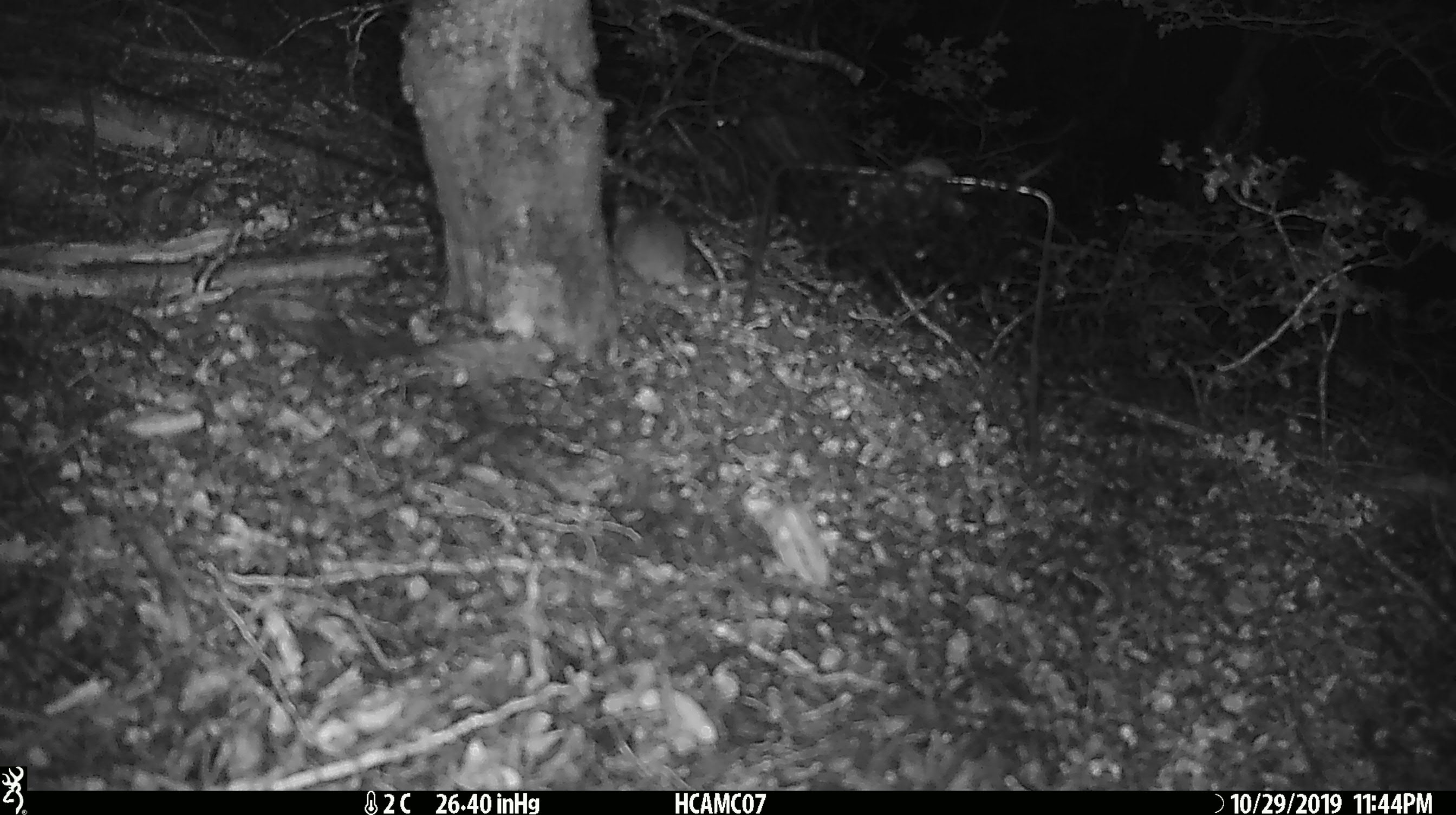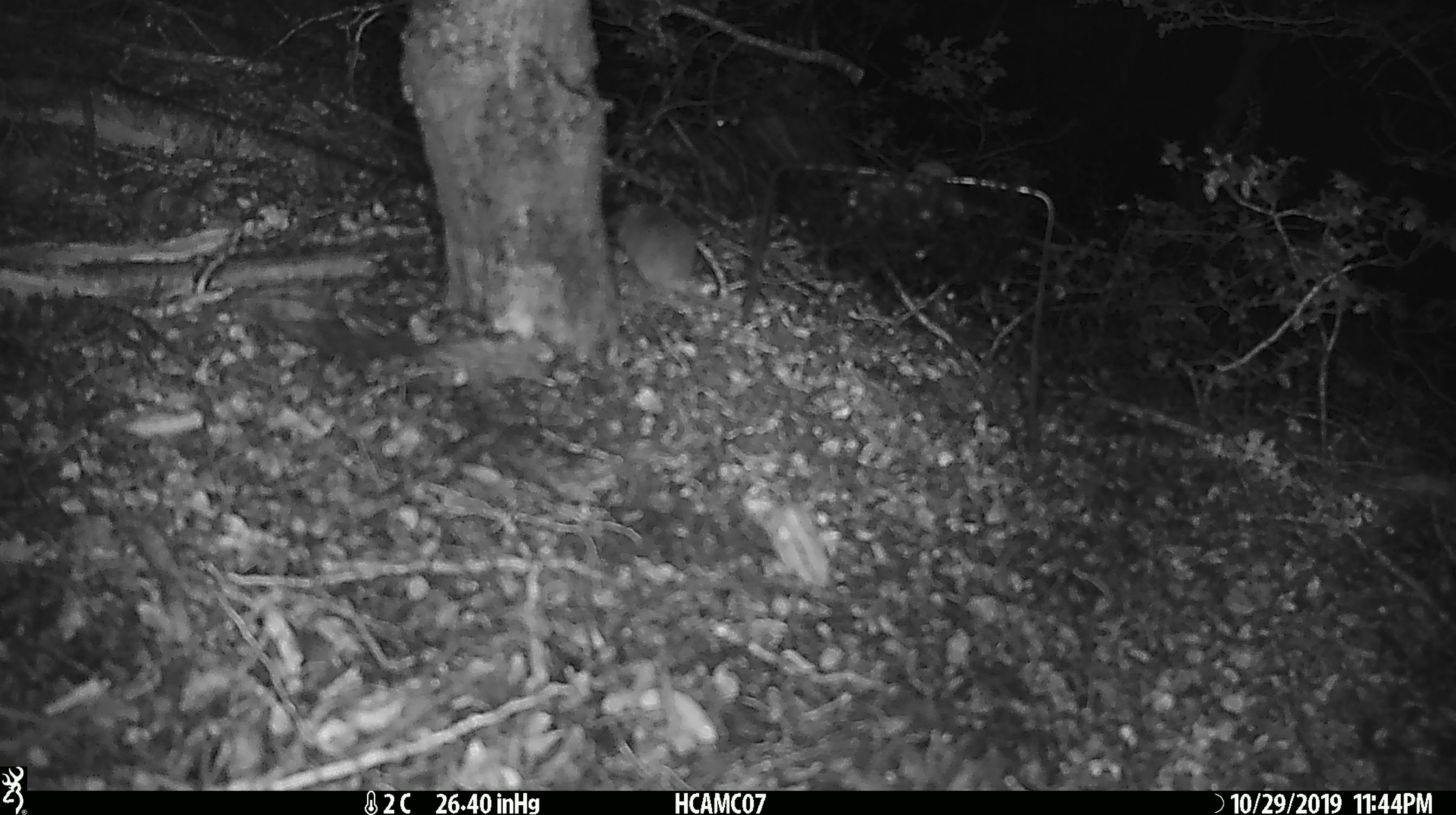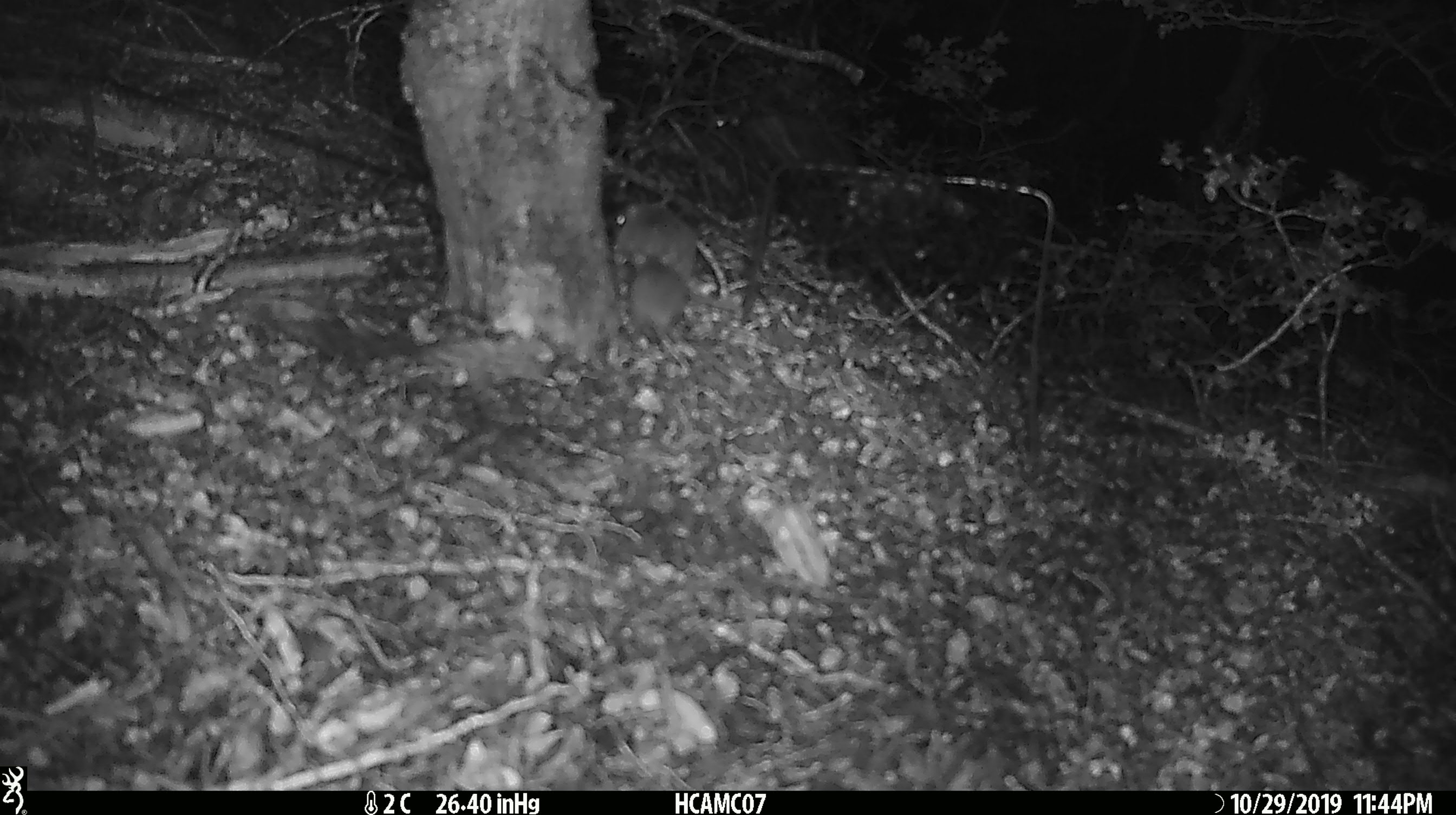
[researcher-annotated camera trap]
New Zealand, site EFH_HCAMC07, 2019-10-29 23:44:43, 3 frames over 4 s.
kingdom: Animalia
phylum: Chordata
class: Mammalia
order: Rodentia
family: Muridae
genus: Mus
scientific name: Mus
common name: mouse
Mouse (Mus).